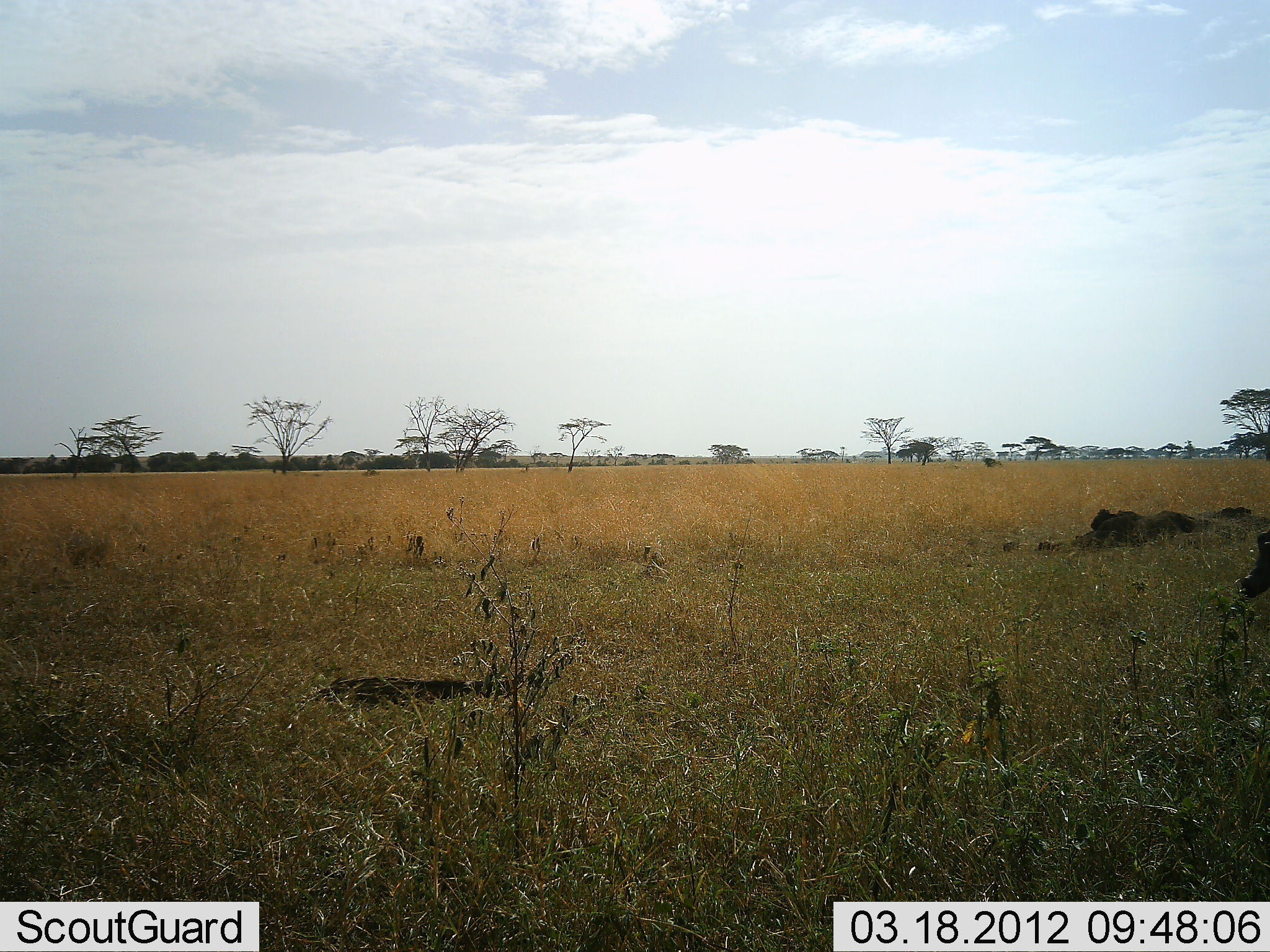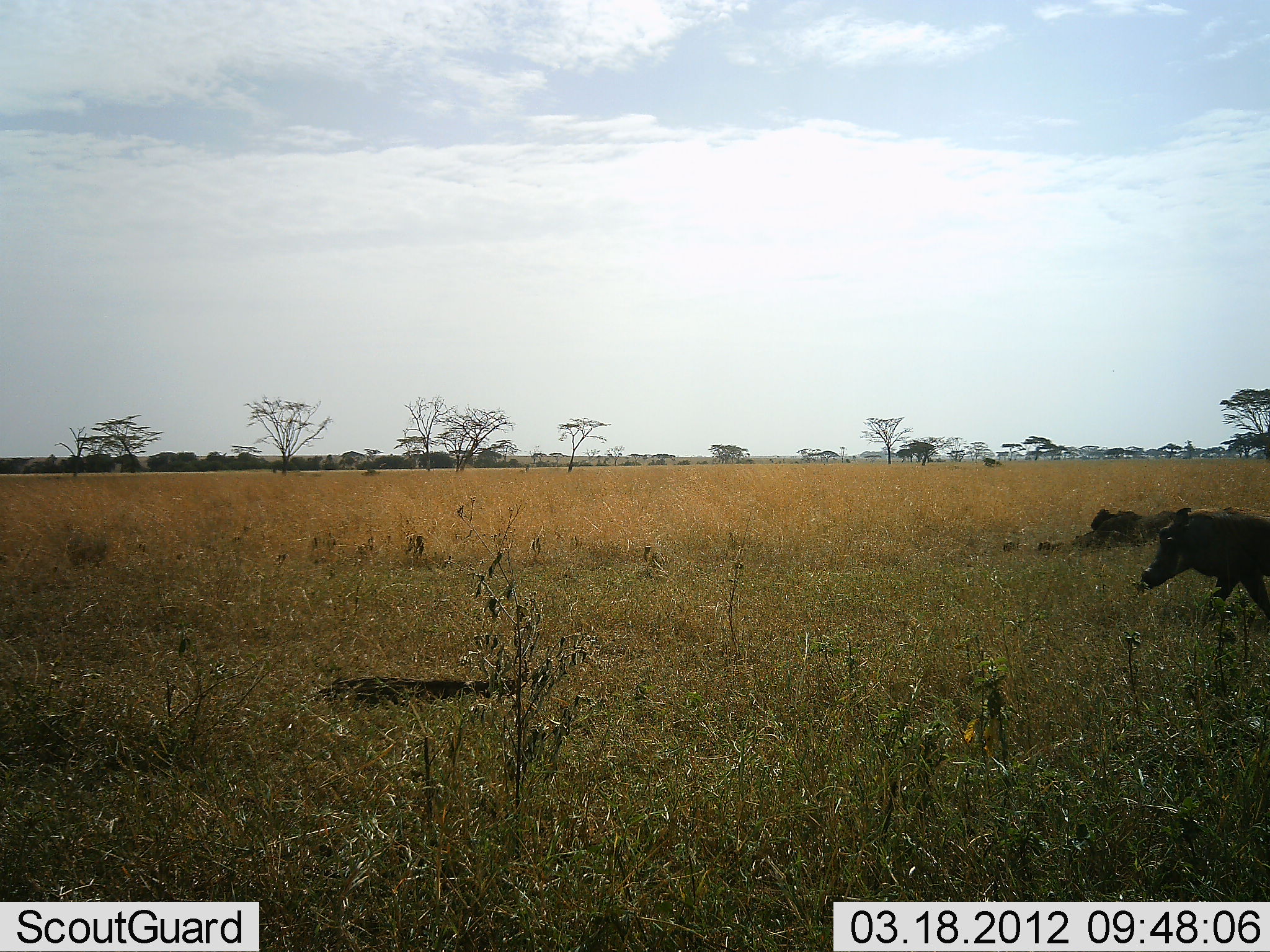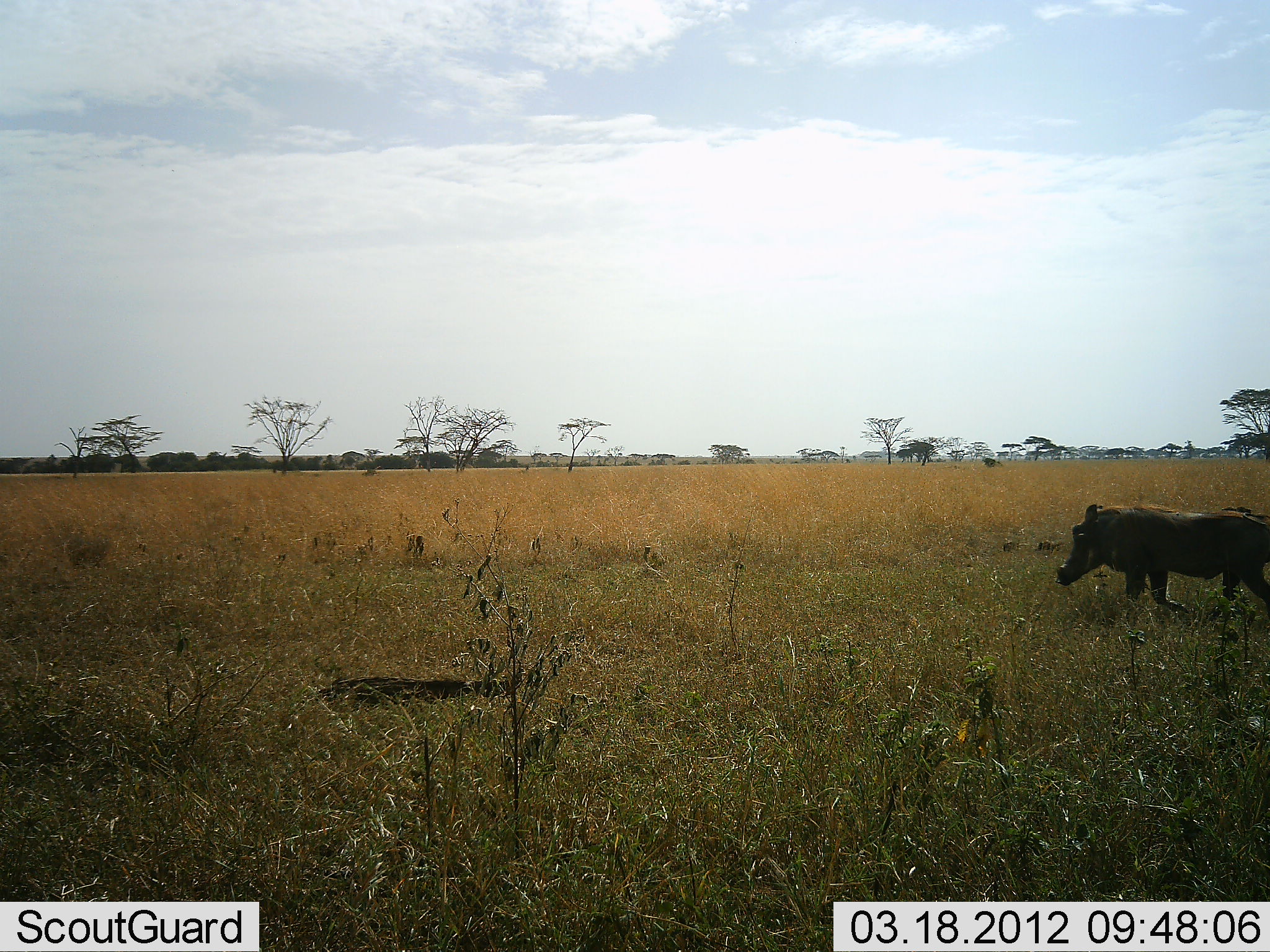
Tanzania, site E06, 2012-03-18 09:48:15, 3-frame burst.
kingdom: Animalia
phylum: Chordata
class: Mammalia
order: Artiodactyla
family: Suidae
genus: Phacochoerus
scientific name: Phacochoerus africanus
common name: warthog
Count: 1.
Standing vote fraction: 0%.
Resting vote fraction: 0%.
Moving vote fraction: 100%.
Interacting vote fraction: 0%.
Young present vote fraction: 0%.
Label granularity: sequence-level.